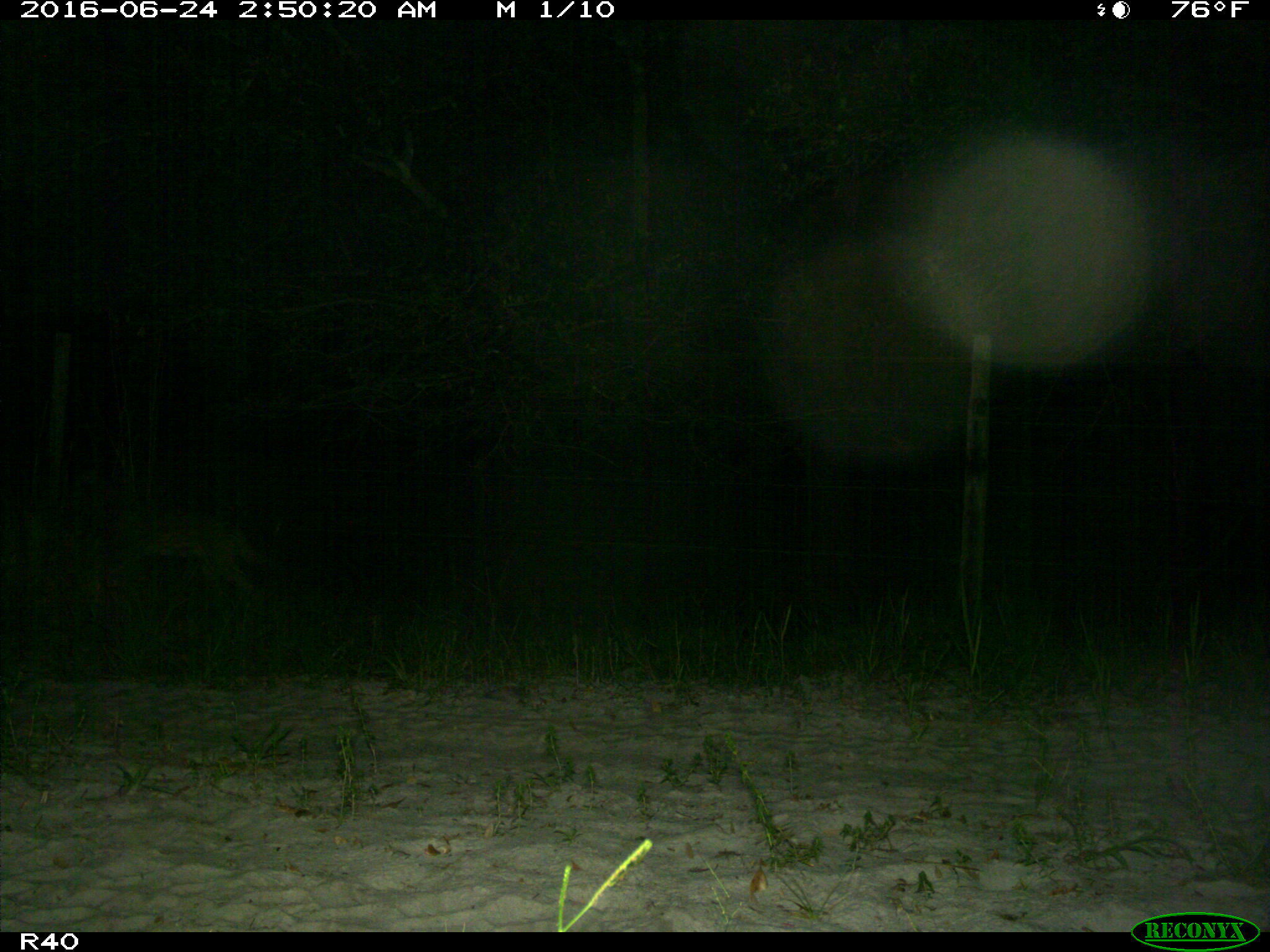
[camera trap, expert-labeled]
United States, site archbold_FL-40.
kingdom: Animalia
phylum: Chordata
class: Mammalia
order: Carnivora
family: Canidae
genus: Canis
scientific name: Canis latrans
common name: coyote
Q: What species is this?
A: Canis latrans (coyote).